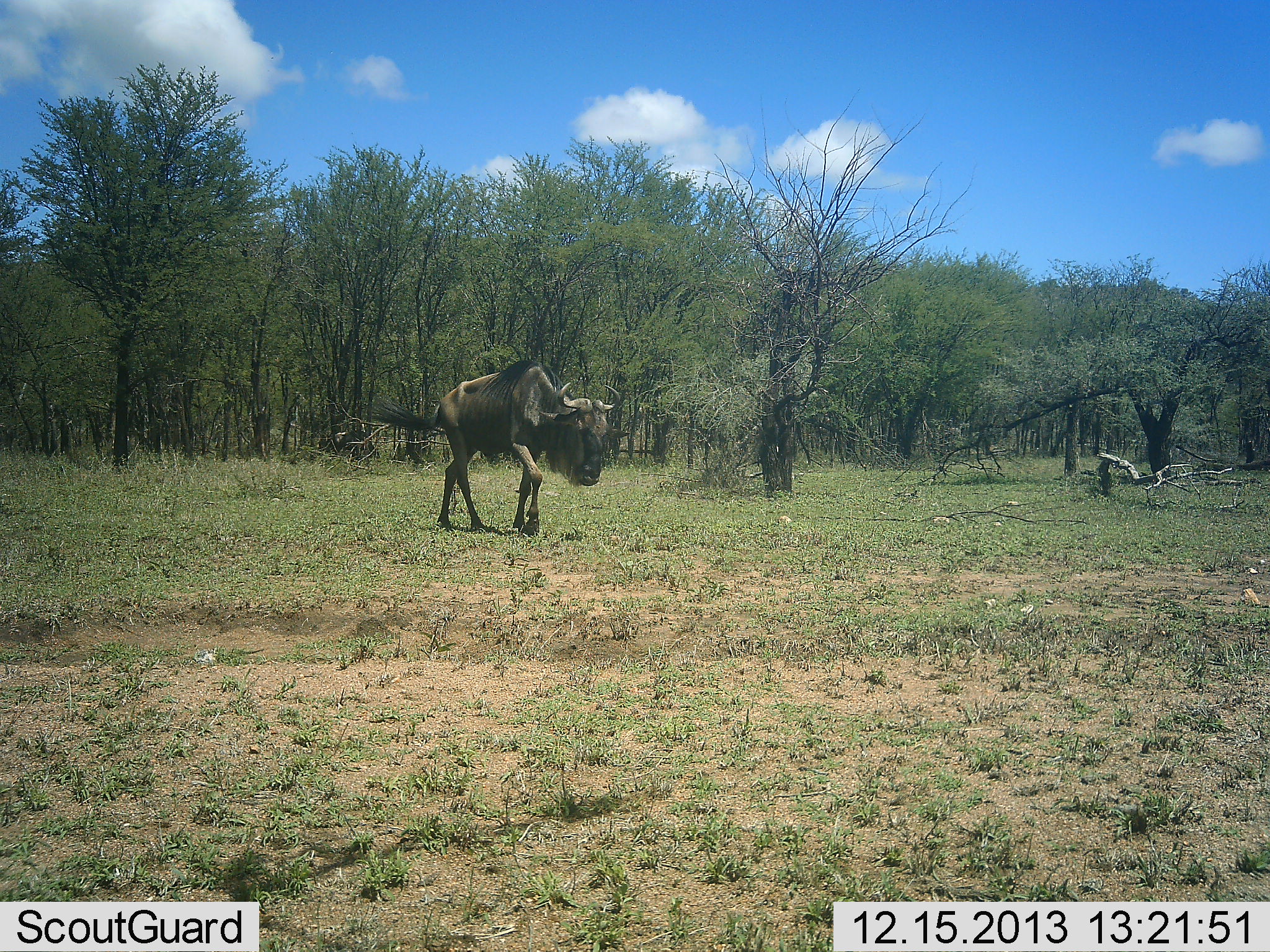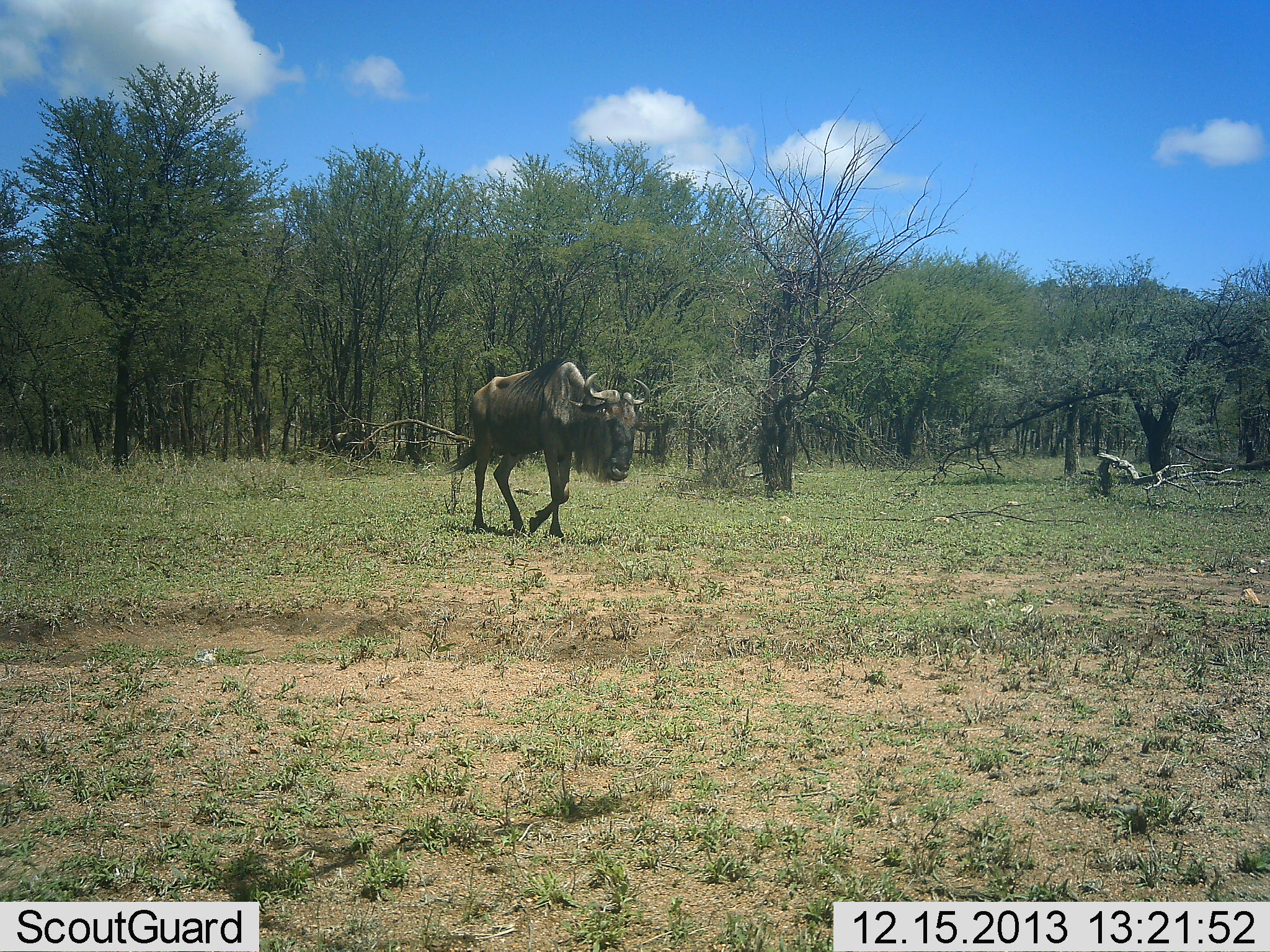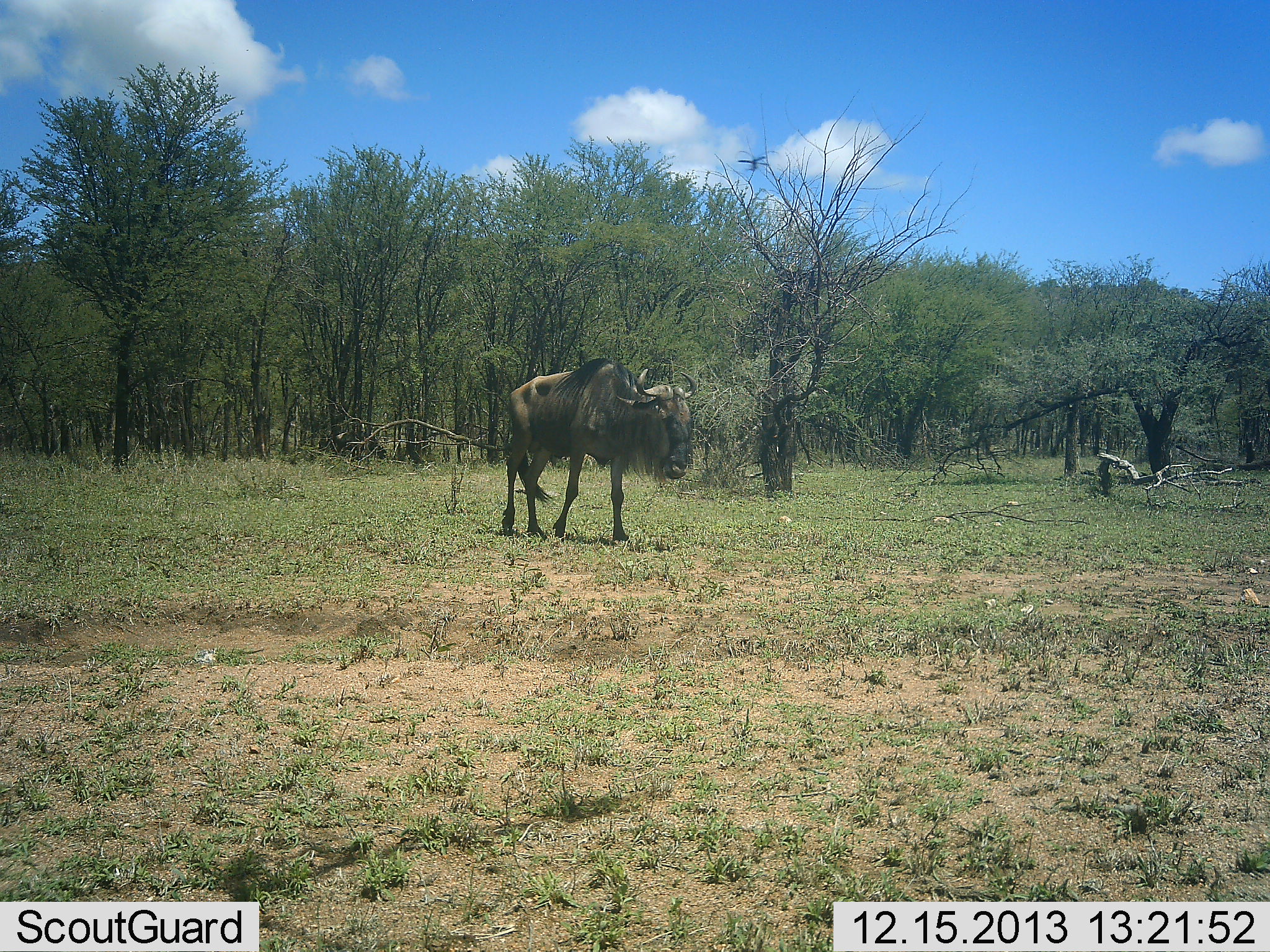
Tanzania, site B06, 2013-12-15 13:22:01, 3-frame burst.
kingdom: Animalia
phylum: Chordata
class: Mammalia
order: Artiodactyla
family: Bovidae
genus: Connochaetes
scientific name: Connochaetes taurinus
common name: blue wildebeest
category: wildebeest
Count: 1.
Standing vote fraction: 0%.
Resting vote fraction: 0%.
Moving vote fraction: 100%.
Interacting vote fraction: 0%.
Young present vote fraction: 0%.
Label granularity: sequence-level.